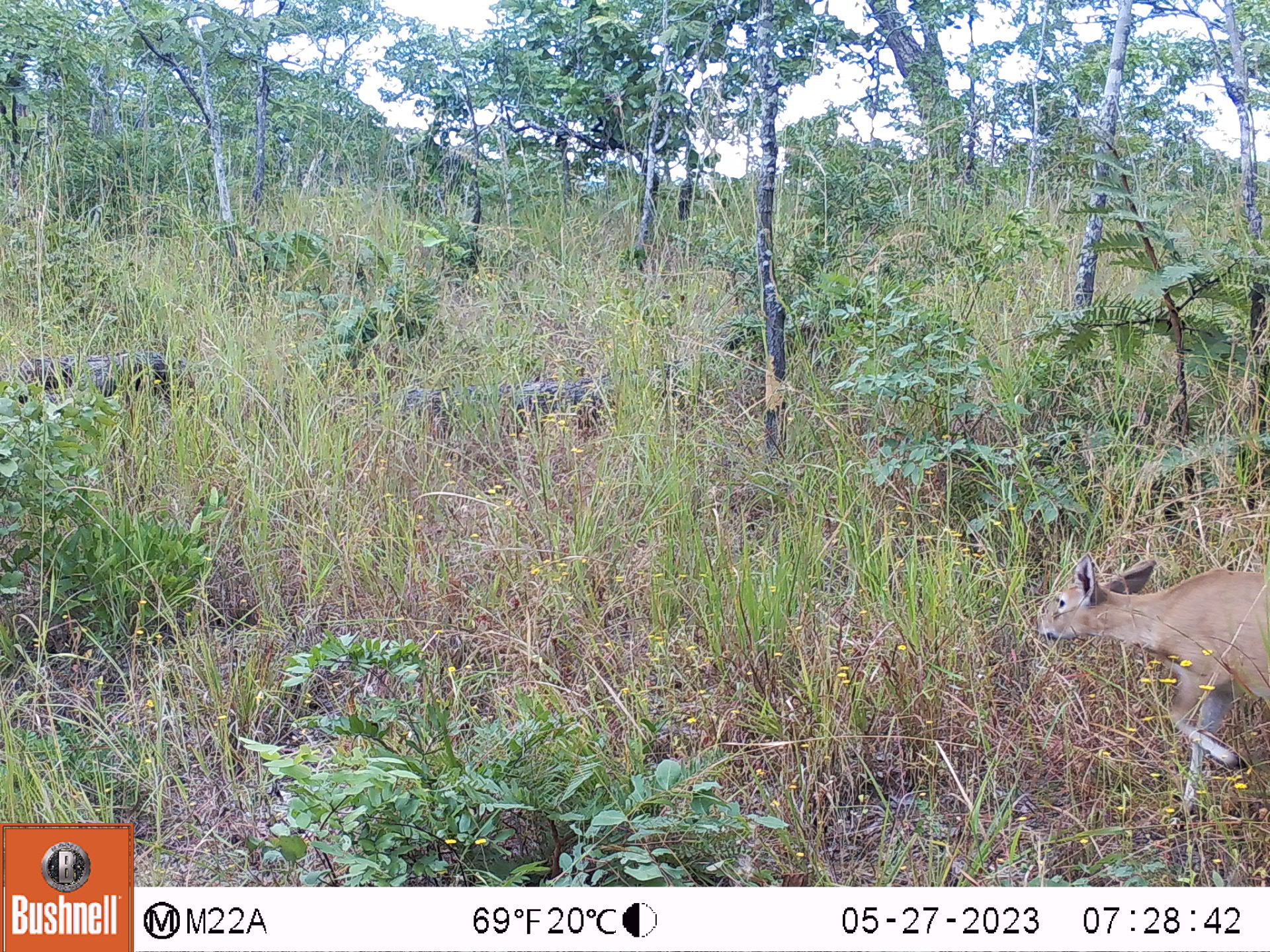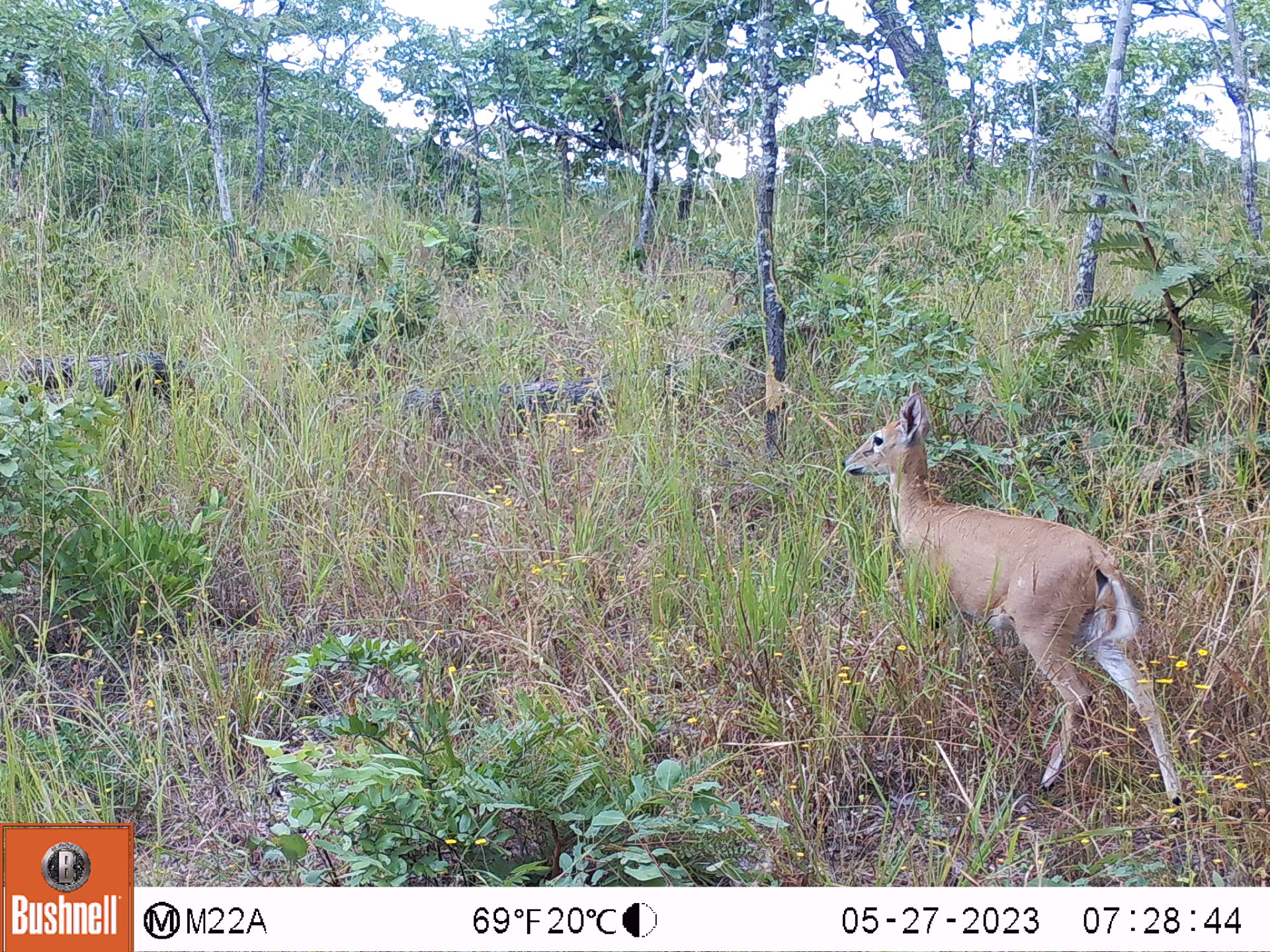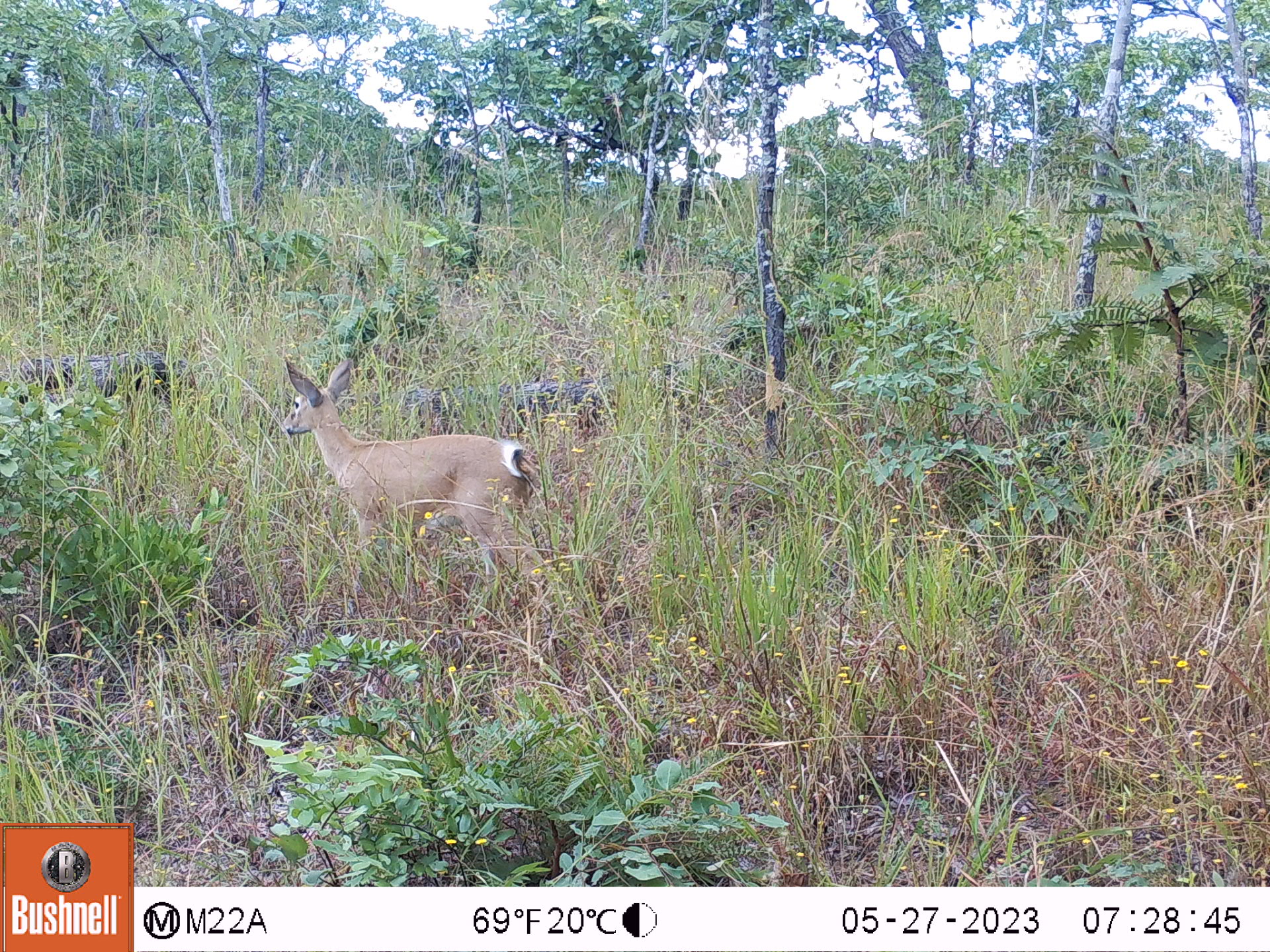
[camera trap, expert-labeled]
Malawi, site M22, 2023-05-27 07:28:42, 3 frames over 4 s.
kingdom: Animalia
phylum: Chordata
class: Mammalia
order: Artiodactyla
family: Bovidae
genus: Sylvicapra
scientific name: Sylvicapra grimmia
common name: common duiker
Common duiker (Sylvicapra grimmia), count 1.